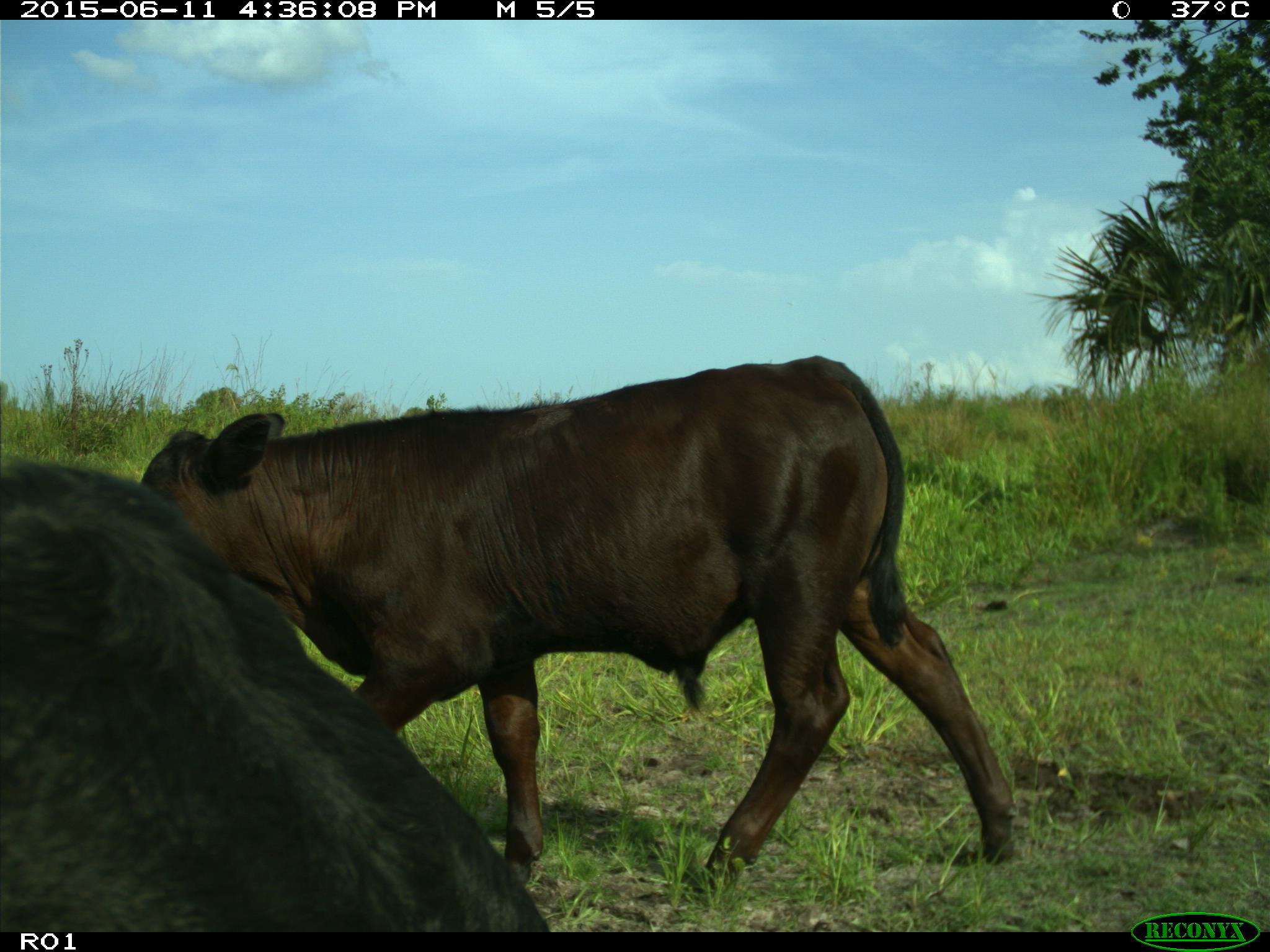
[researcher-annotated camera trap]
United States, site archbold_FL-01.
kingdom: Animalia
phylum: Chordata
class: Mammalia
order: Artiodactyla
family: Bovidae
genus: Bos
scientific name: Bos taurus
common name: domestic cow